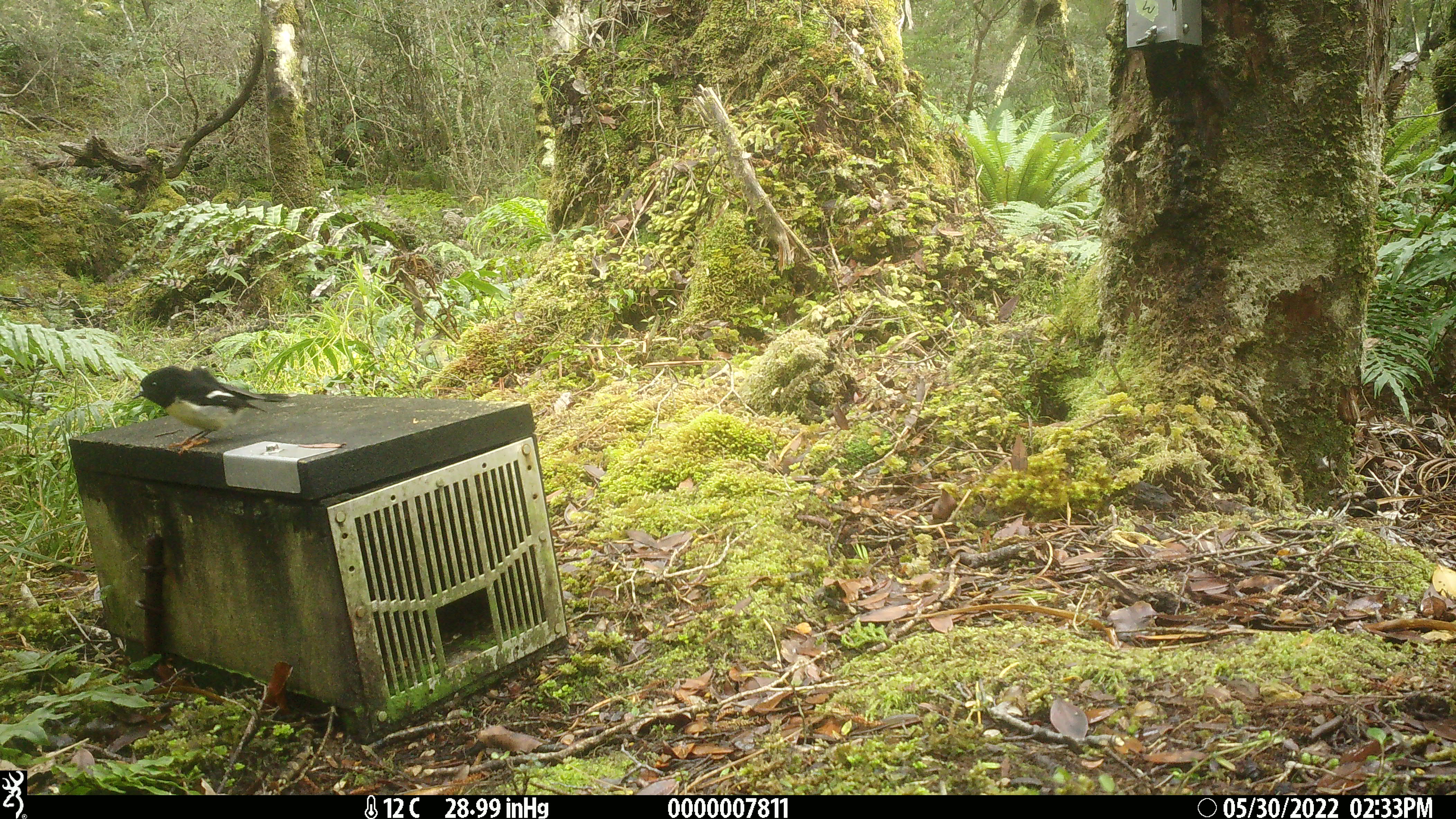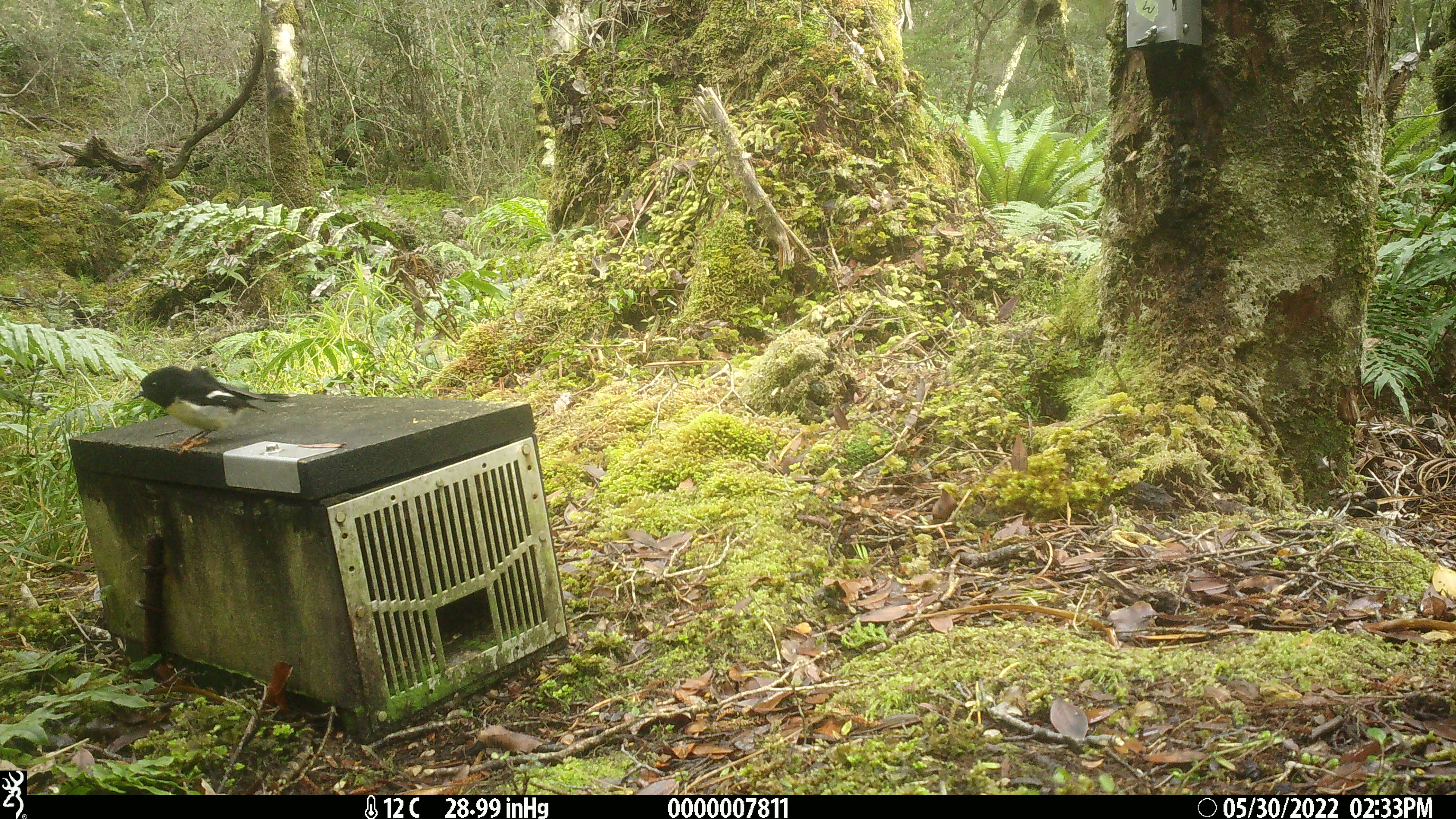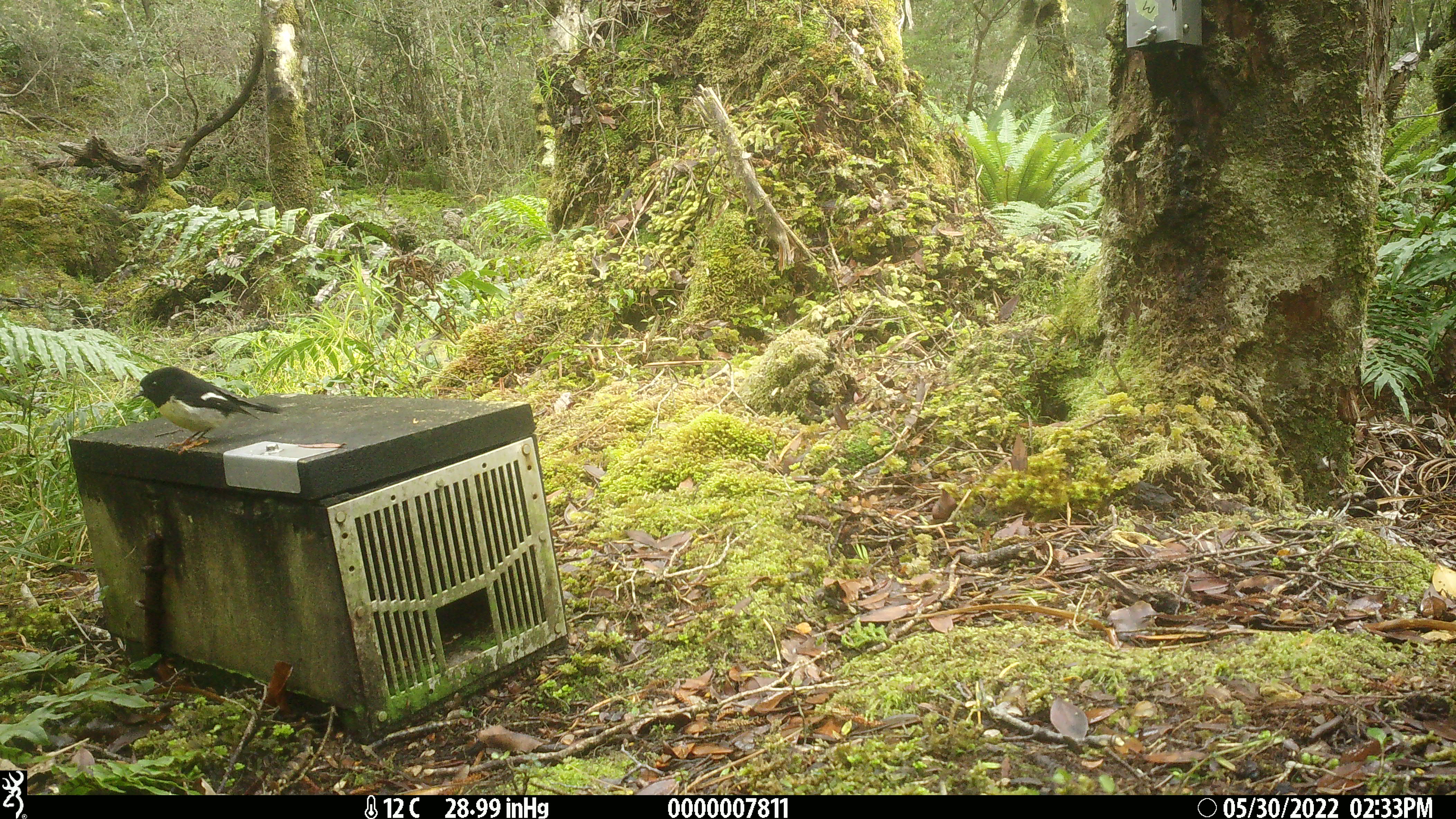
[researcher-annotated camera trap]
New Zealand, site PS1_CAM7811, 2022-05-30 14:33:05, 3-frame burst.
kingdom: Animalia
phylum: Chordata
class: Aves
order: Passeriformes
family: Petroicidae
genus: Petroica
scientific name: Petroica macrocephala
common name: tomtit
Tomtit (Petroica macrocephala).